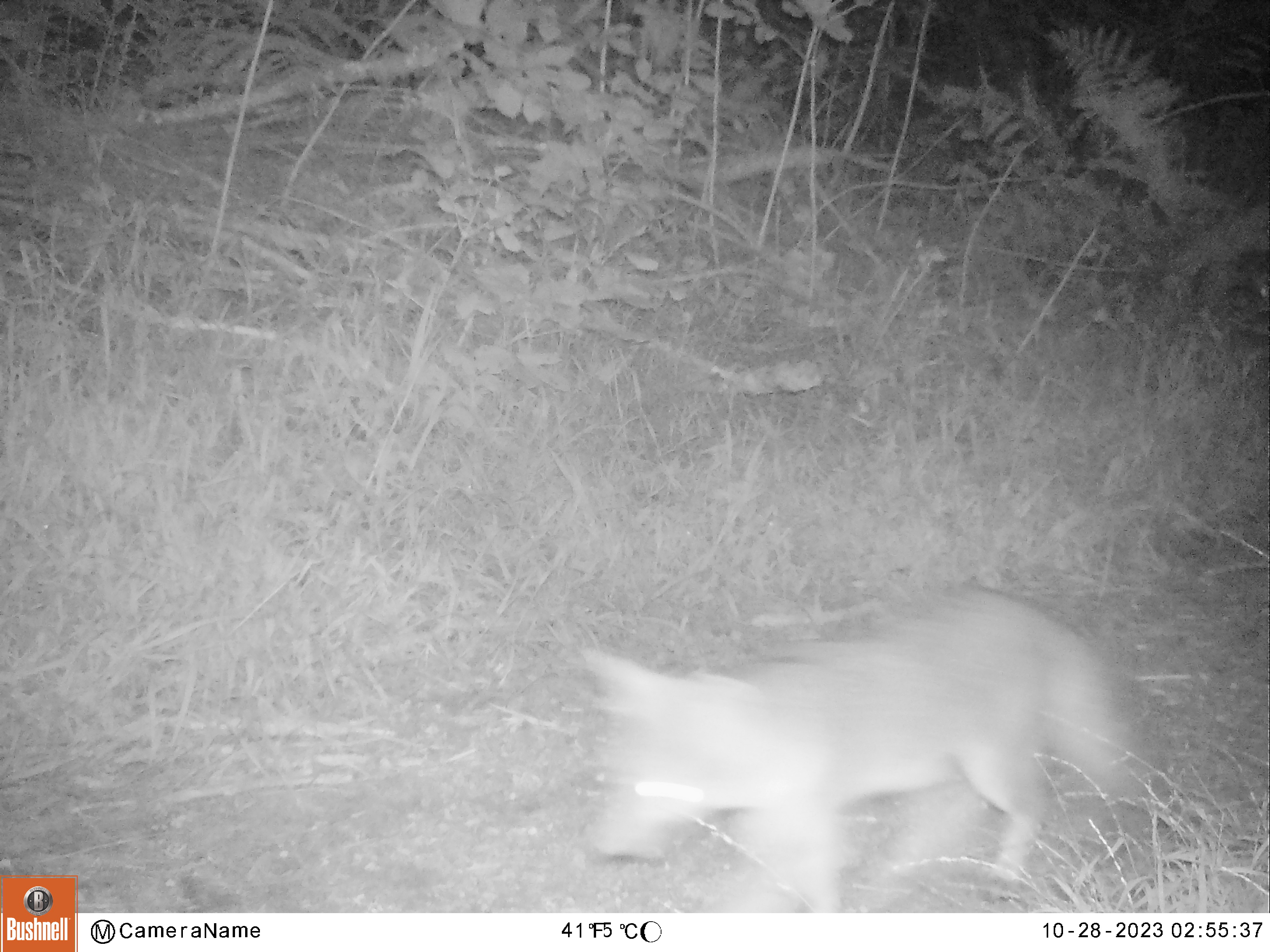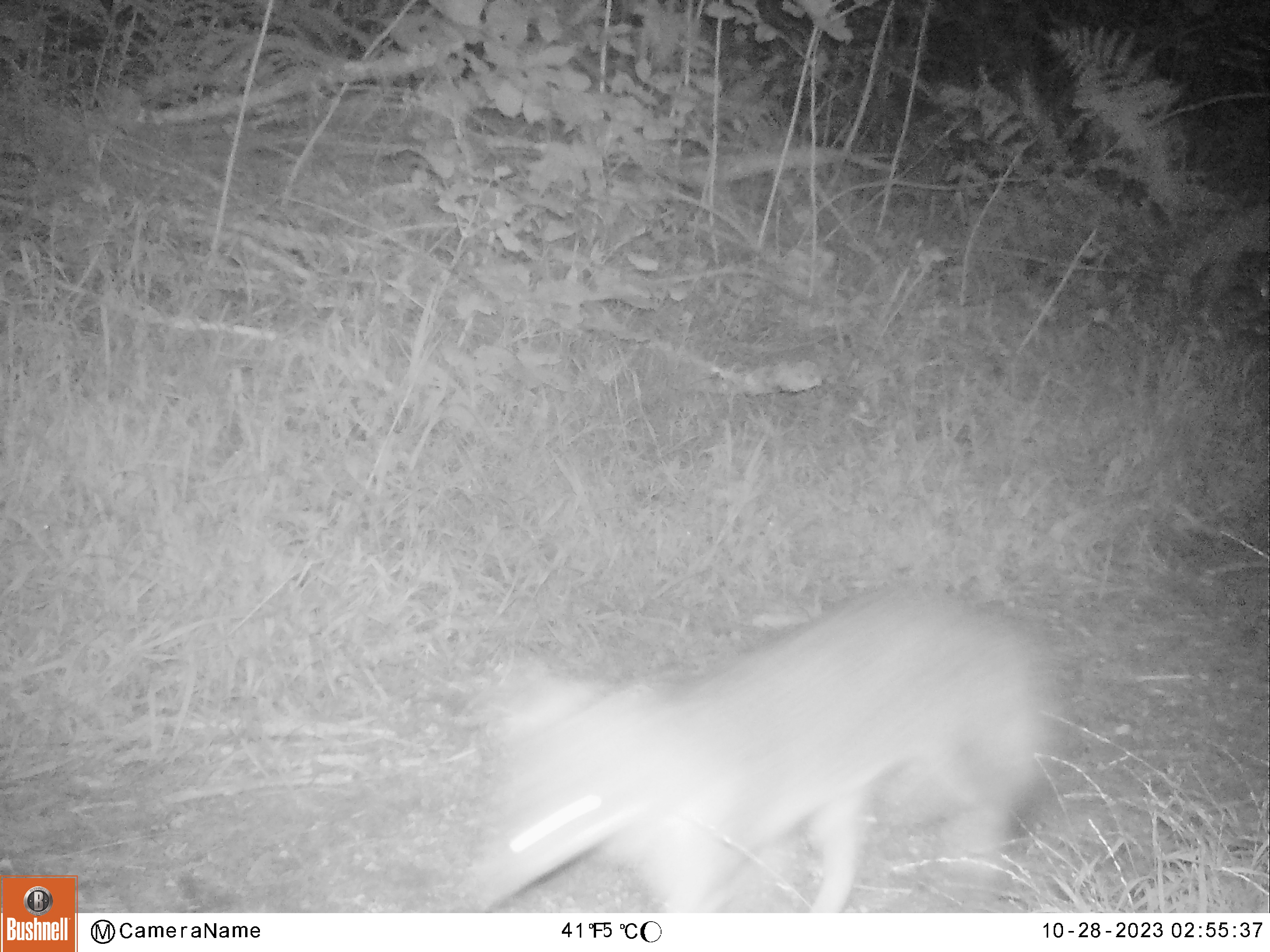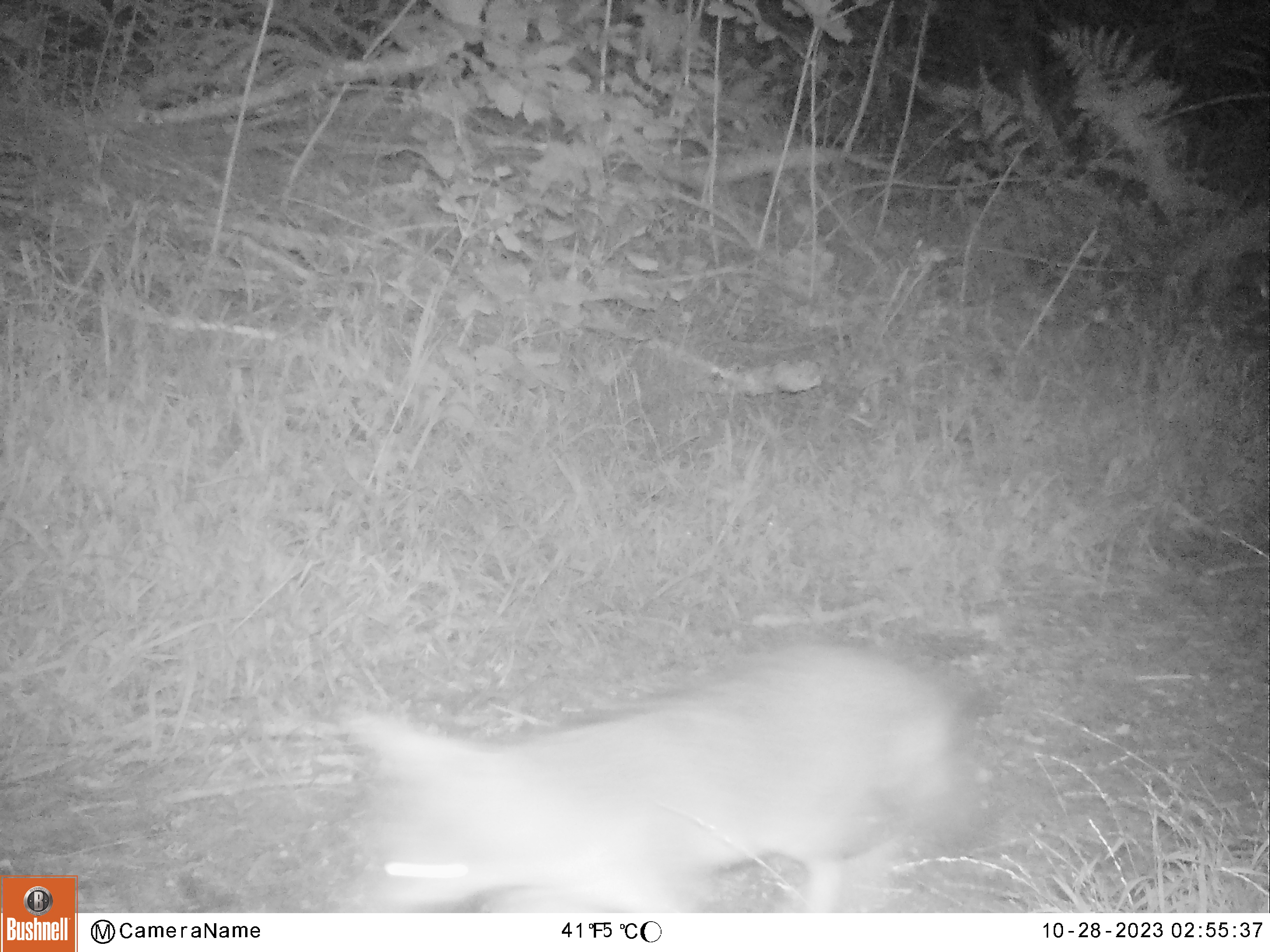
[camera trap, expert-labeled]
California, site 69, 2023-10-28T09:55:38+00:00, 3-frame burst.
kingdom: Animalia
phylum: Chordata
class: Mammalia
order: Carnivora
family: Canidae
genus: Urocyon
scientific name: Urocyon cinereoargenteus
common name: gray fox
Gray fox (Urocyon cinereoargenteus).